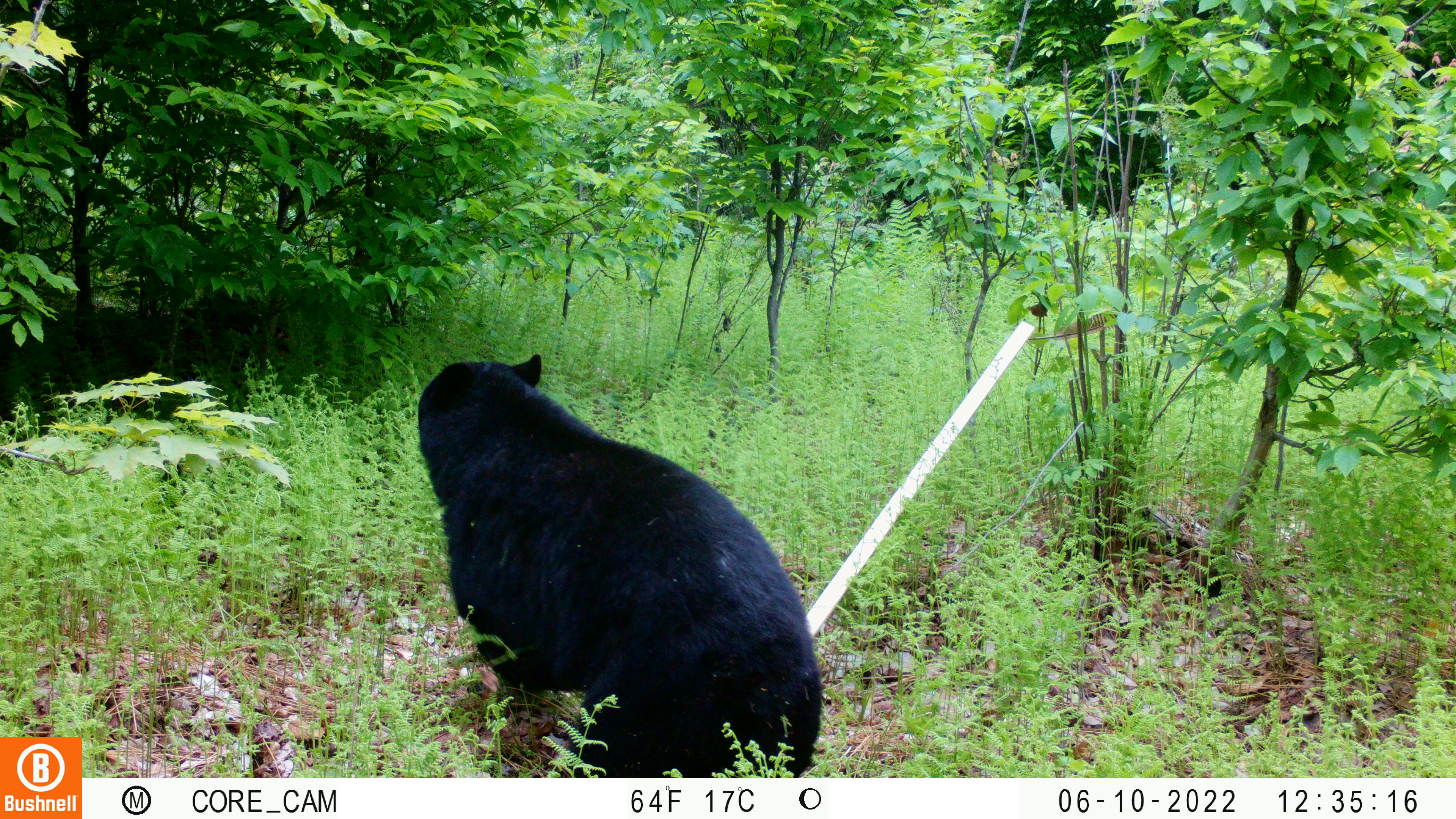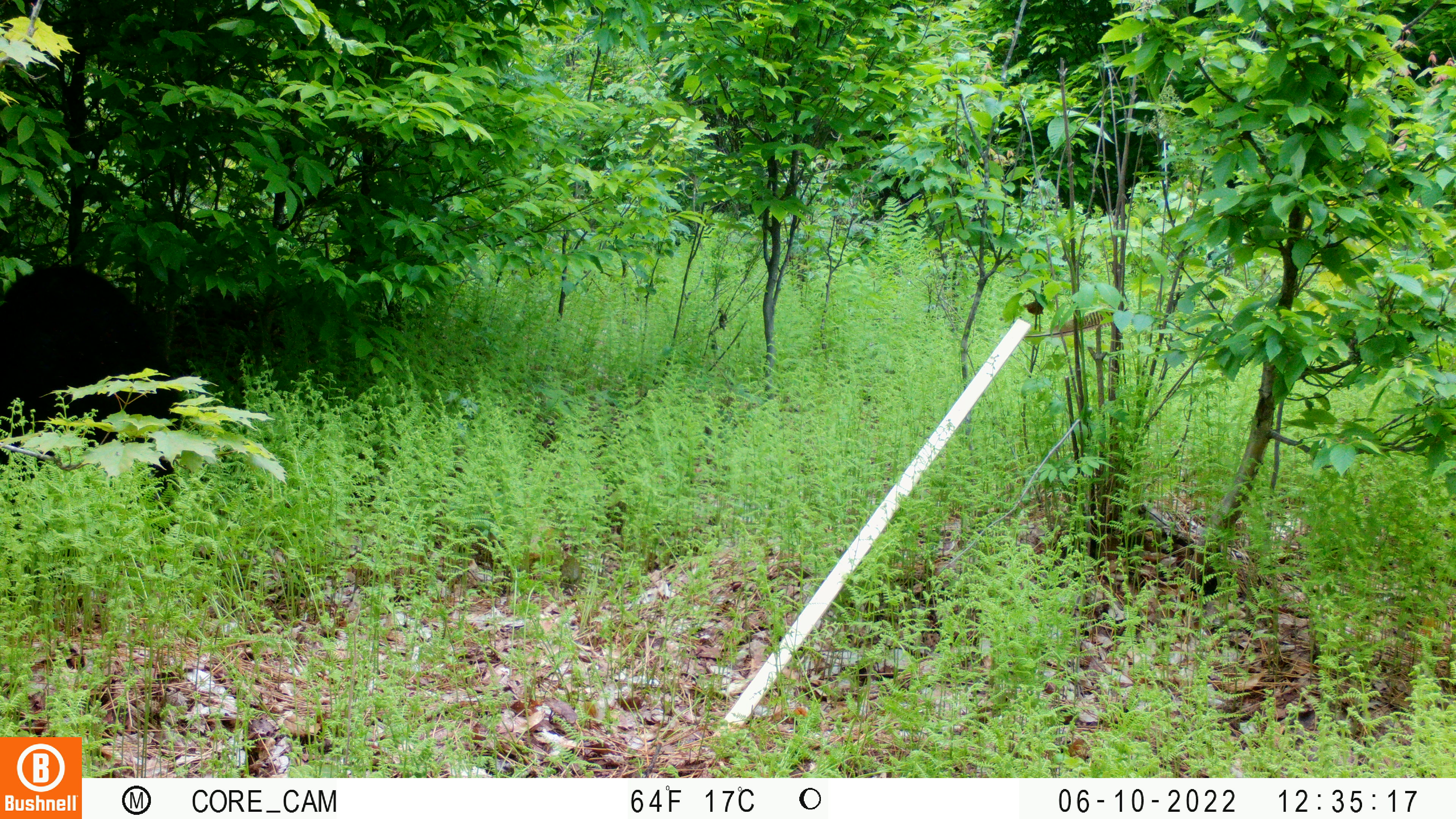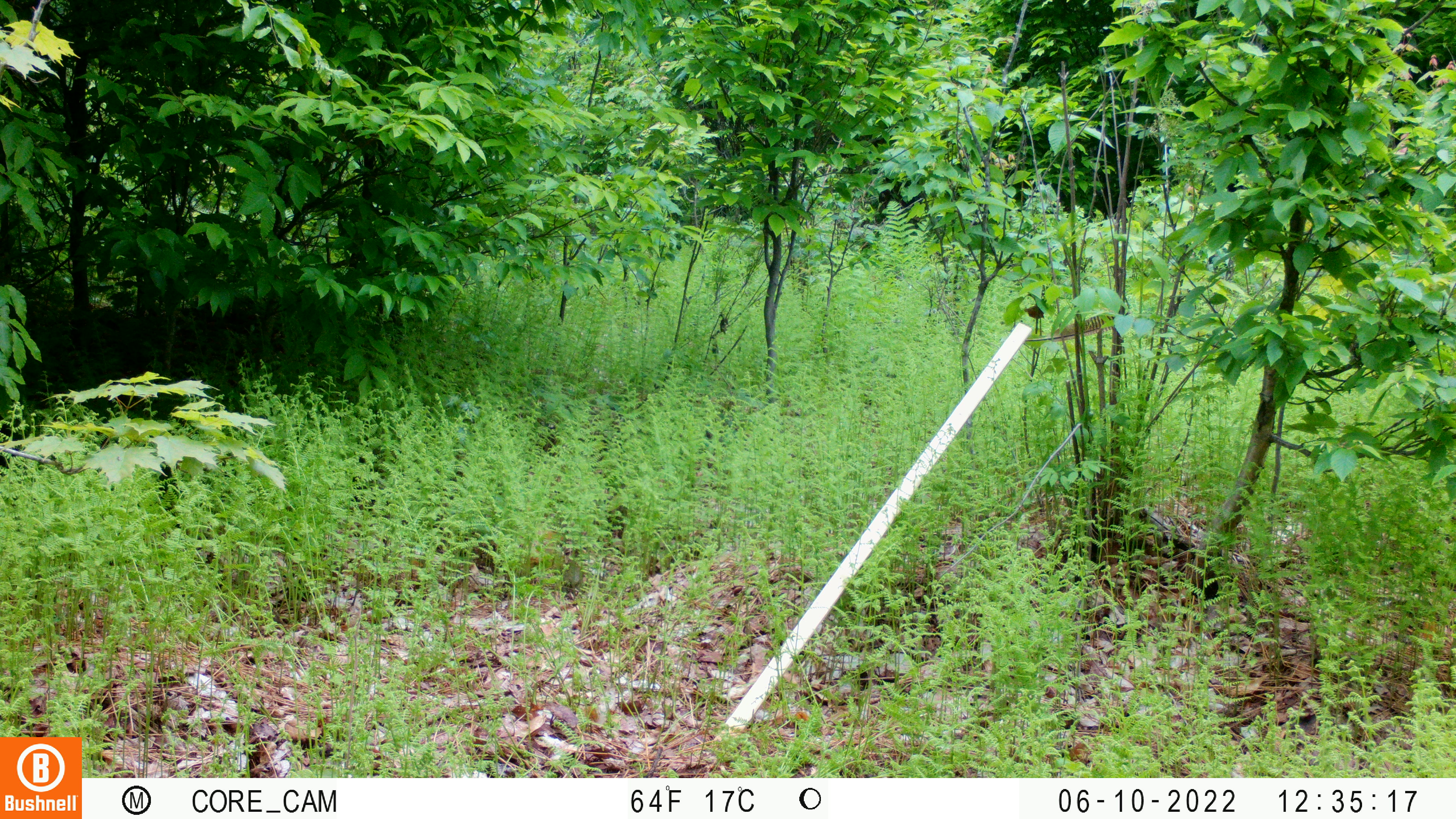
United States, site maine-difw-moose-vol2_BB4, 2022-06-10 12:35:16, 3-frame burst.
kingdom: Animalia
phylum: Chordata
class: Mammalia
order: Carnivora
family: Ursidae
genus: Ursus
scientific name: Ursus americanus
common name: black bear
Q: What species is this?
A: Black bear (Ursus americanus).